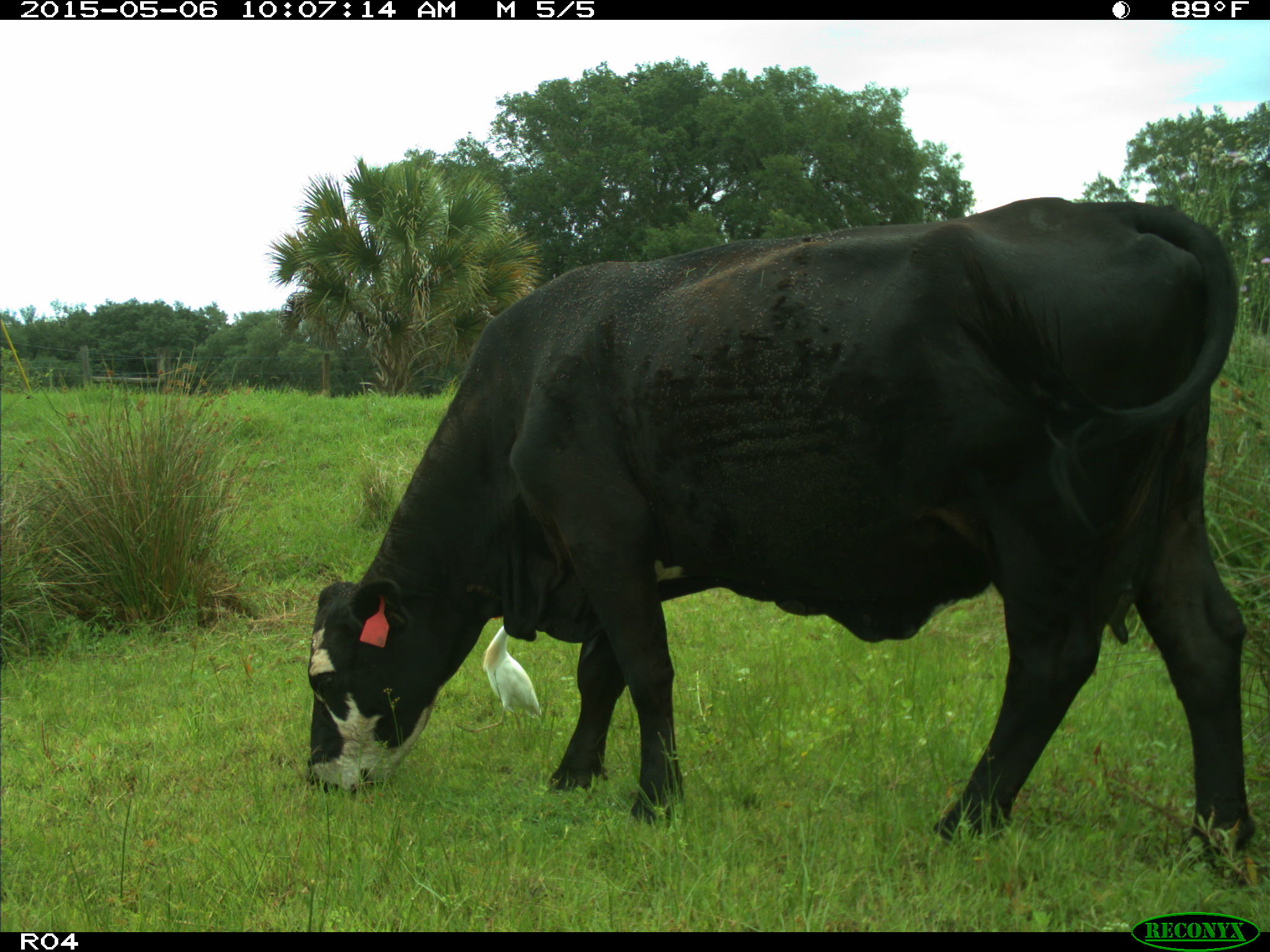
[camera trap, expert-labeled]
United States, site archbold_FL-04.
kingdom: Animalia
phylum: Chordata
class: Mammalia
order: Artiodactyla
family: Bovidae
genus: Bos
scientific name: Bos taurus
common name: domestic cow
Bos taurus (domestic cow).